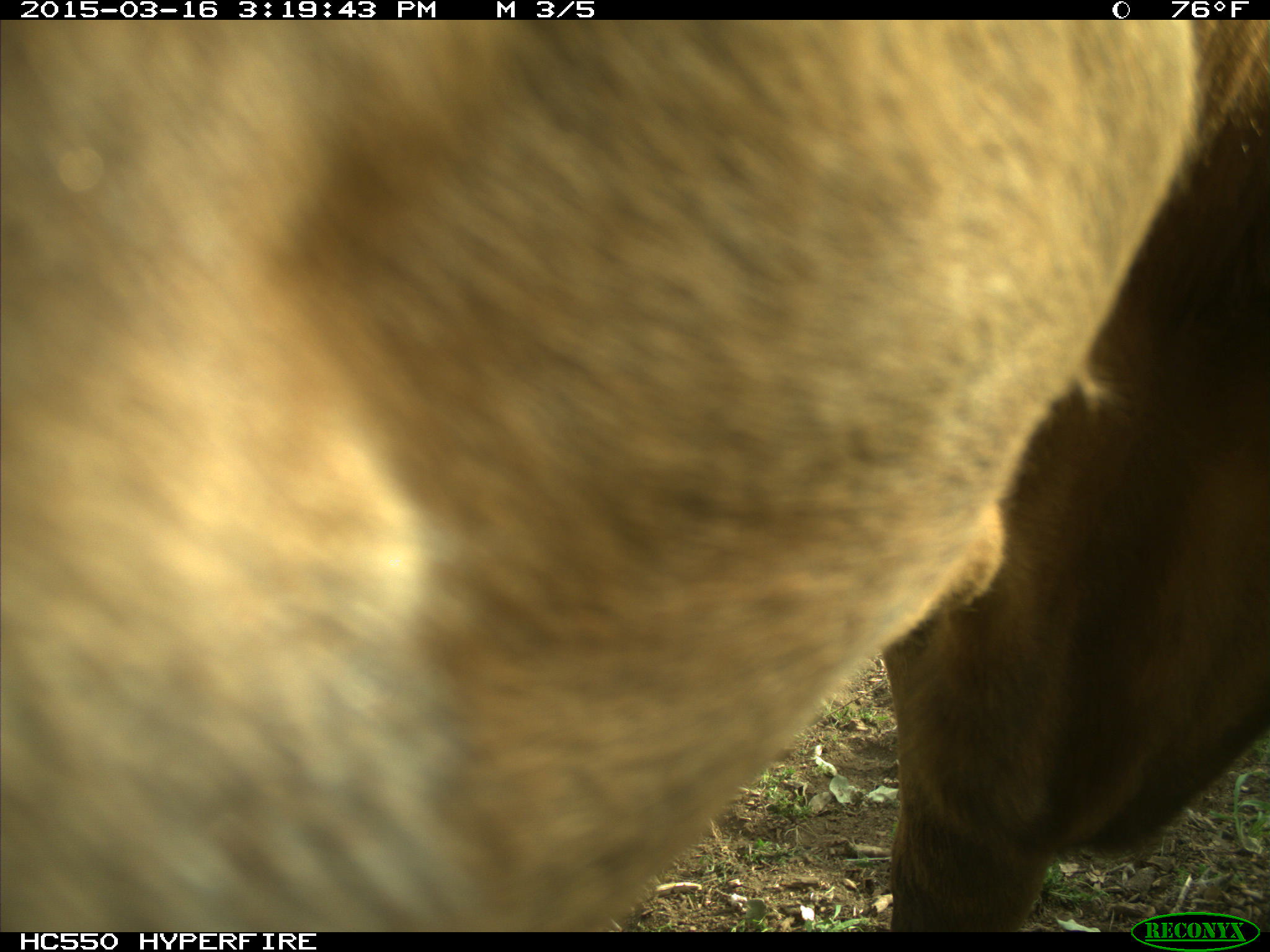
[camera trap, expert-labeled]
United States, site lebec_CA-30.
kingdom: Animalia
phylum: Chordata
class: Mammalia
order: Artiodactyla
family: Bovidae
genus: Bos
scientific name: Bos taurus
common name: domestic cow